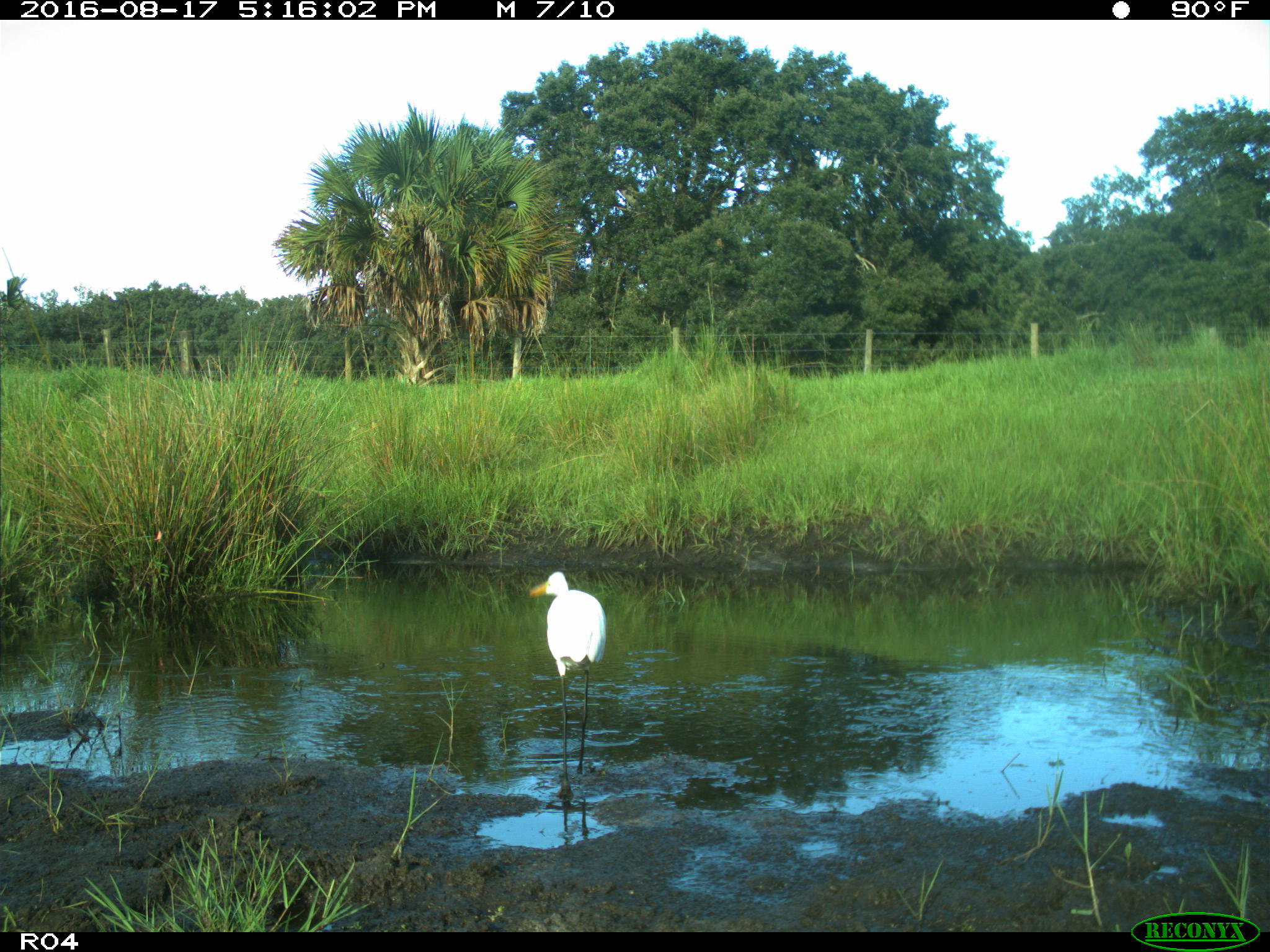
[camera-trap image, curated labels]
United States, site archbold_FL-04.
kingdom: Animalia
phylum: Chordata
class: Aves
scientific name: Aves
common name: birds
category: unidentified bird